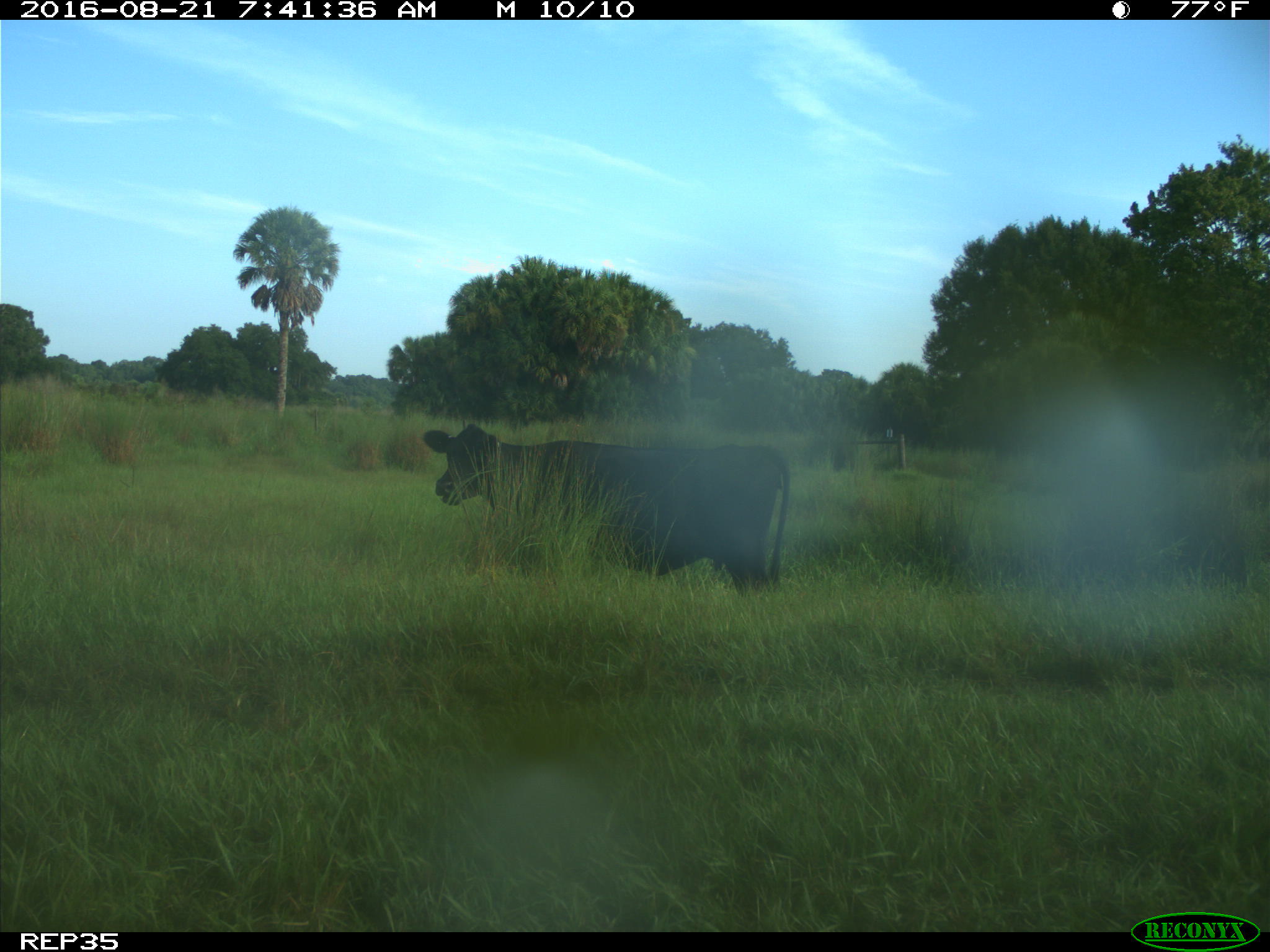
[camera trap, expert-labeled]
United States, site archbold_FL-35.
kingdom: Animalia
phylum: Chordata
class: Mammalia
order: Artiodactyla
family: Bovidae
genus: Bos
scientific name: Bos taurus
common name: domestic cow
Bos taurus (domestic cow).